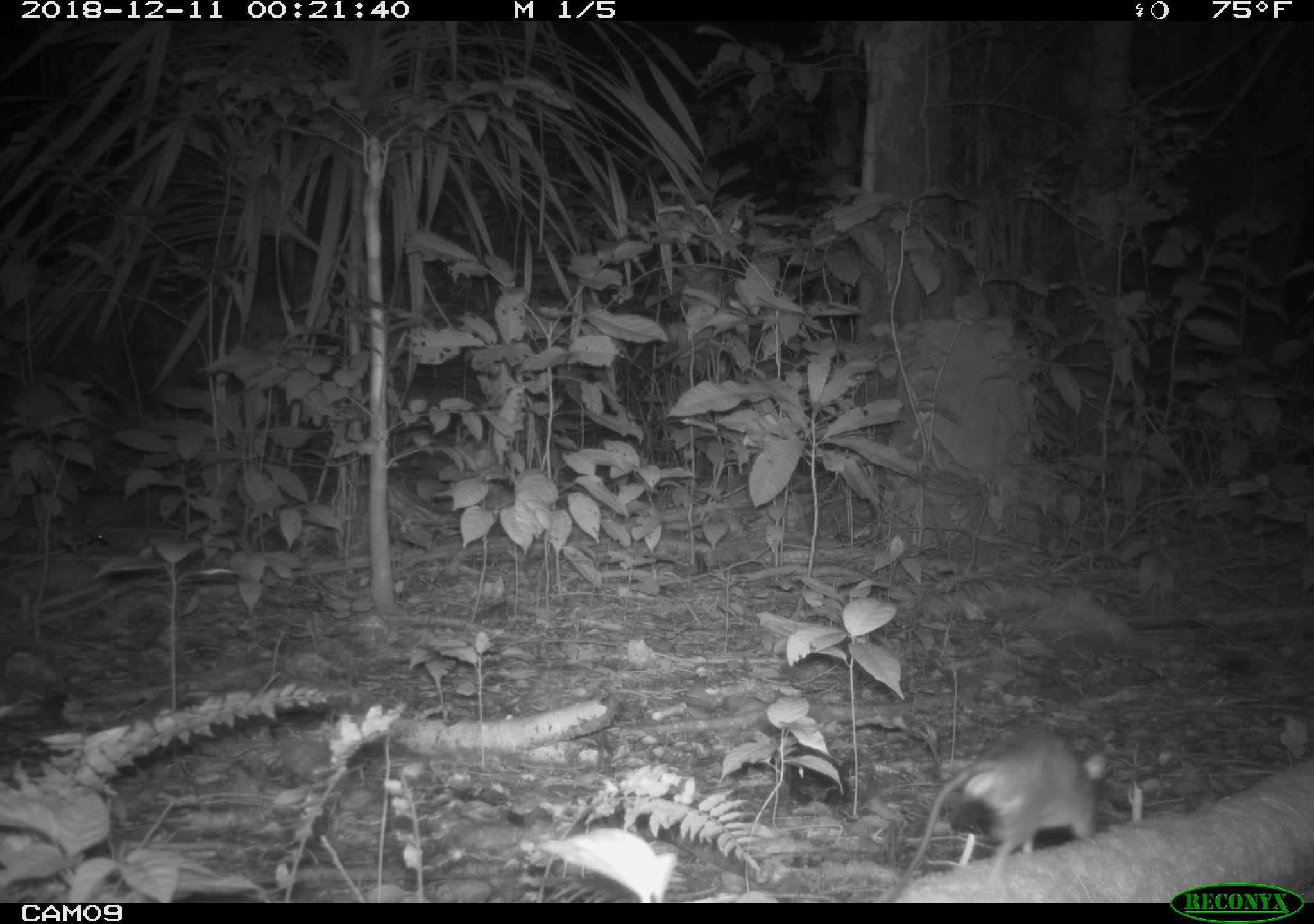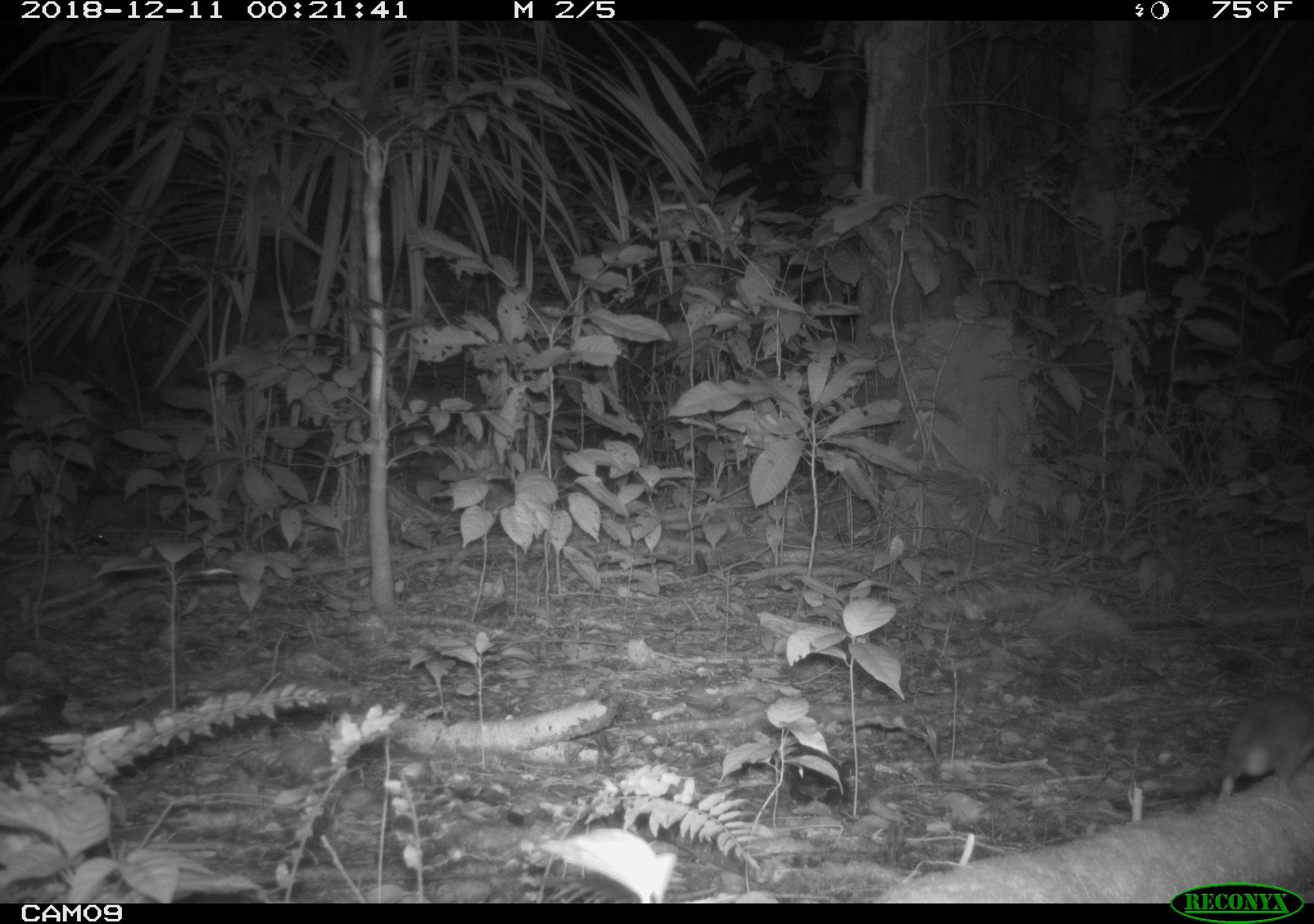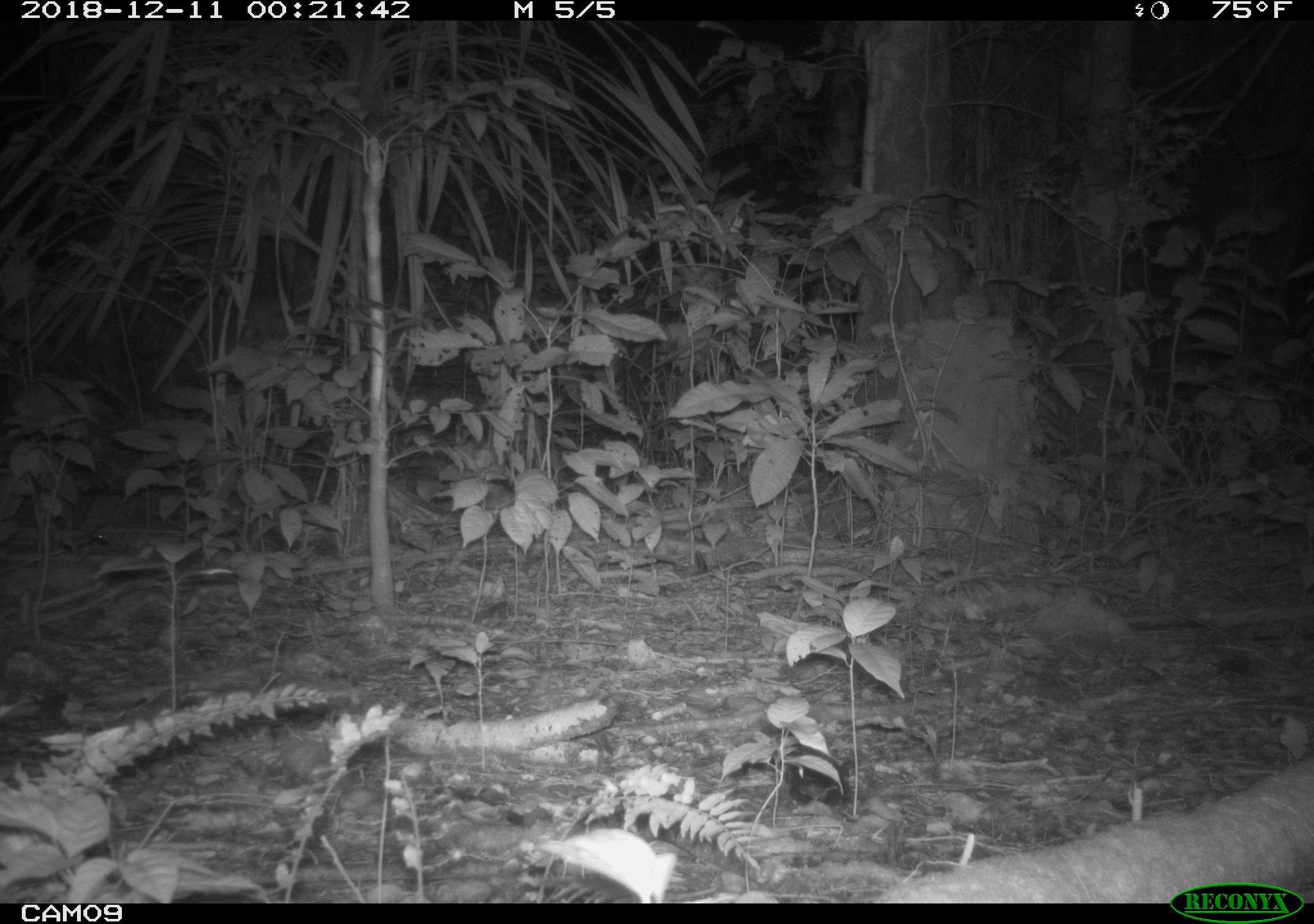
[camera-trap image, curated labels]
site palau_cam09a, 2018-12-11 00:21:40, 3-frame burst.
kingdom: Animalia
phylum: Chordata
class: Mammalia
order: Rodentia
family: Muridae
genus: Rattus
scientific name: Rattus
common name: rat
Rat (Rattus).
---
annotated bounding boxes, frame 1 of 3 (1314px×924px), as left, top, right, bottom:
rat: 887, 723, 1111, 896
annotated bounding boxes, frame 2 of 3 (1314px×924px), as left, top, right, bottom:
rat: 1168, 687, 1314, 810